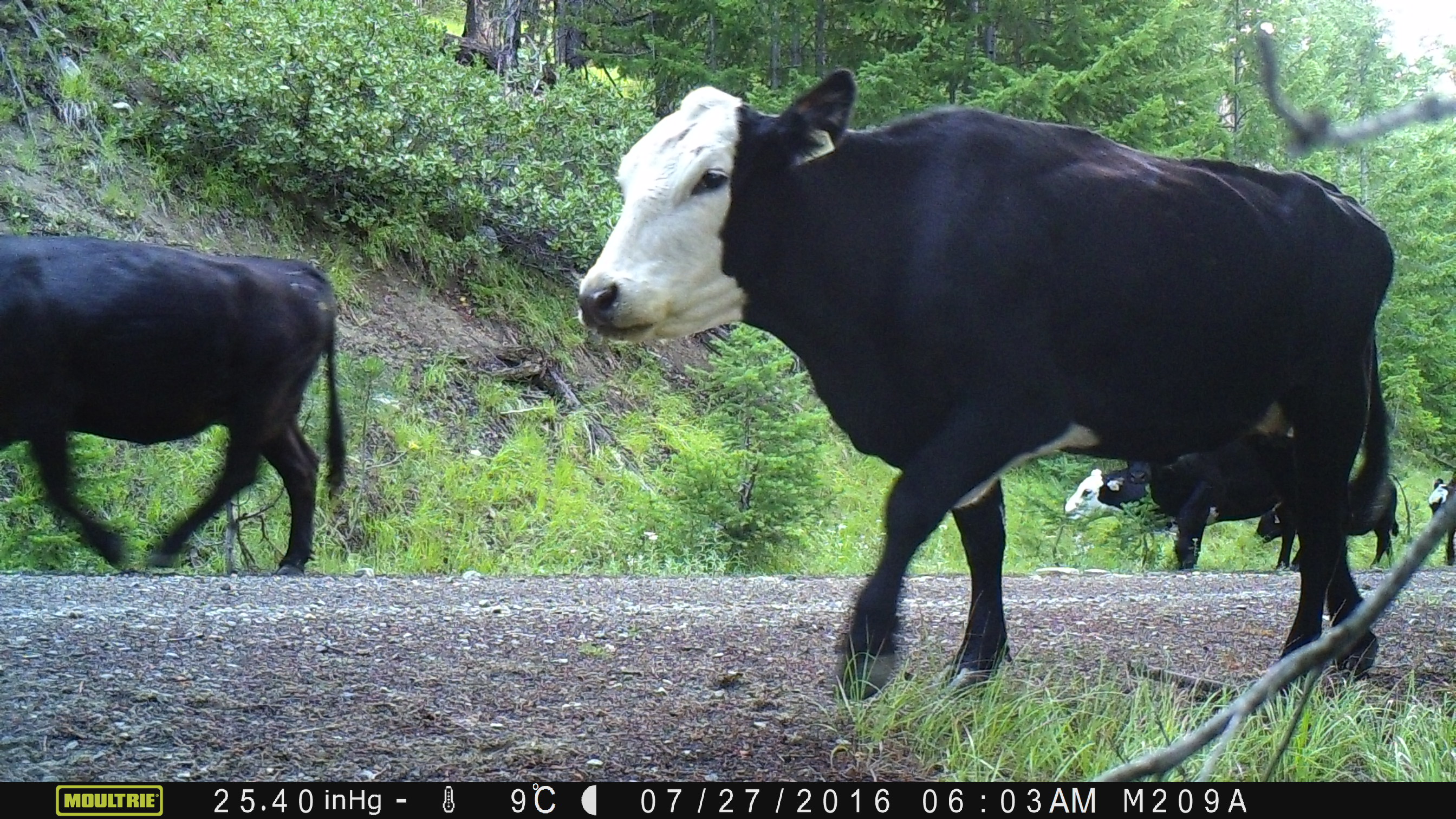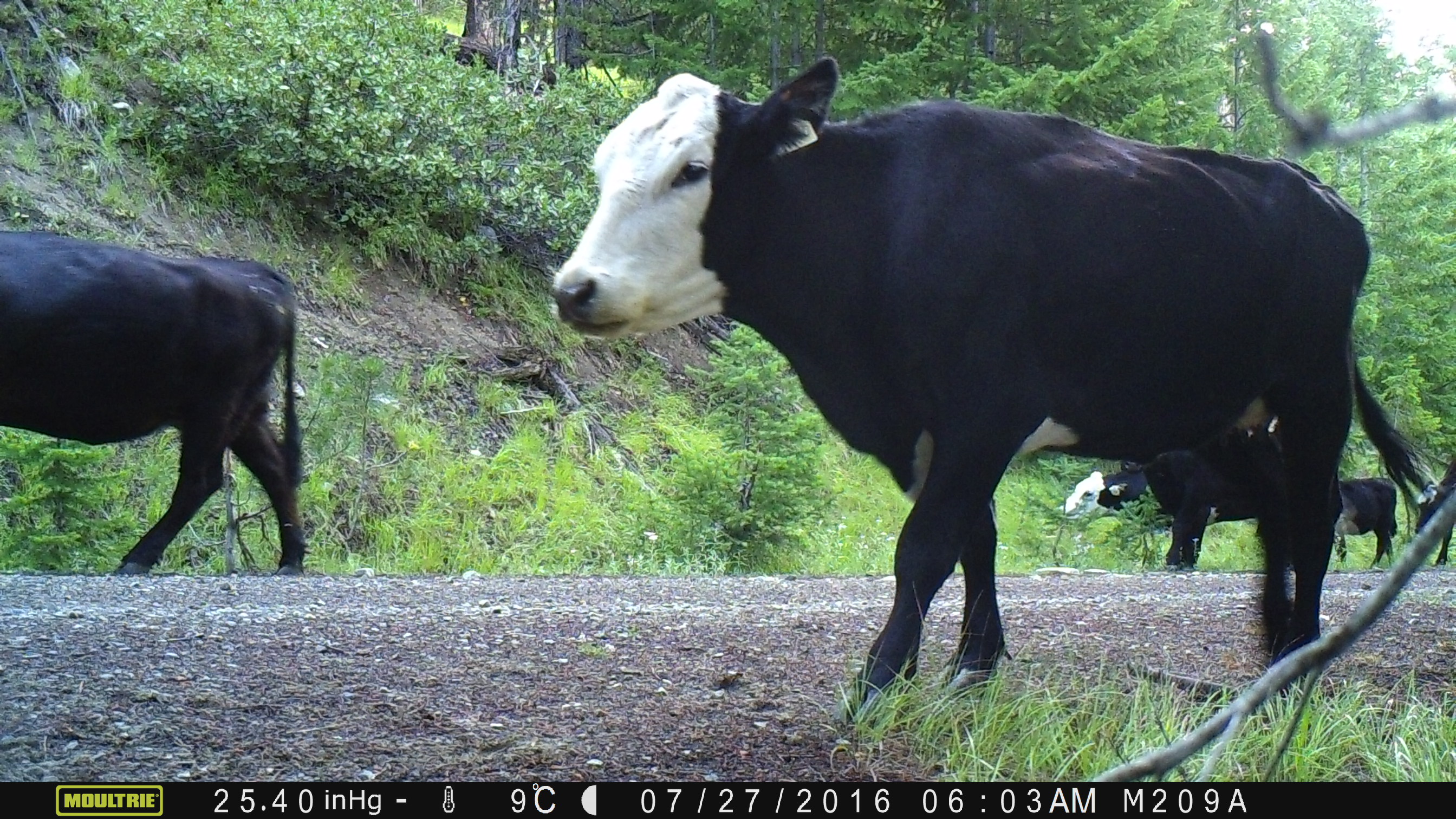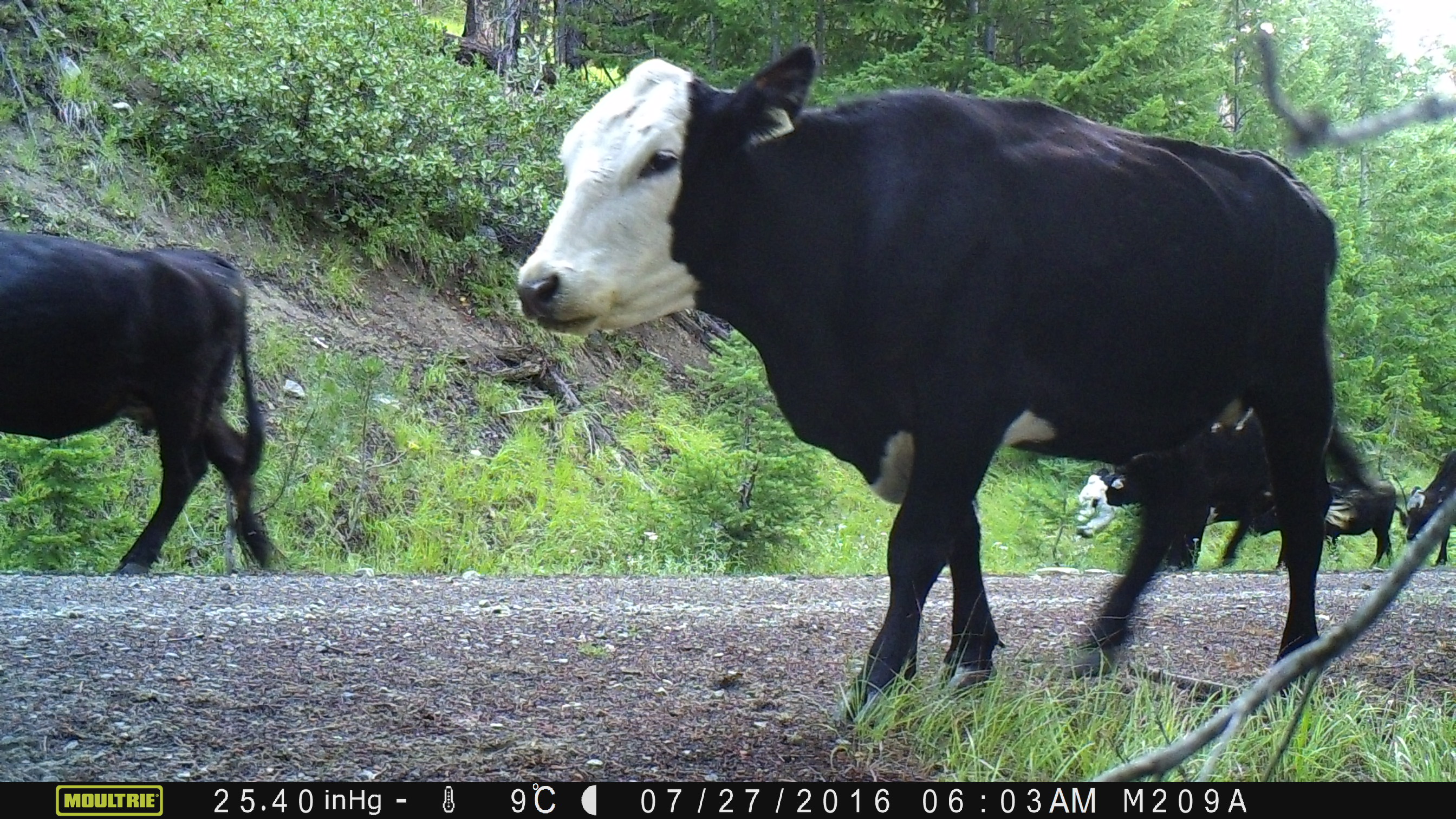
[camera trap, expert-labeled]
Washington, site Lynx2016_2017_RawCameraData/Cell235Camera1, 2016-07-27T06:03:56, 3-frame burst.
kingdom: Animalia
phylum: Chordata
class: Mammalia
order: Artiodactyla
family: Bovidae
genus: Bos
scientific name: Bos taurus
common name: domestic cattle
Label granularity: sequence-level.